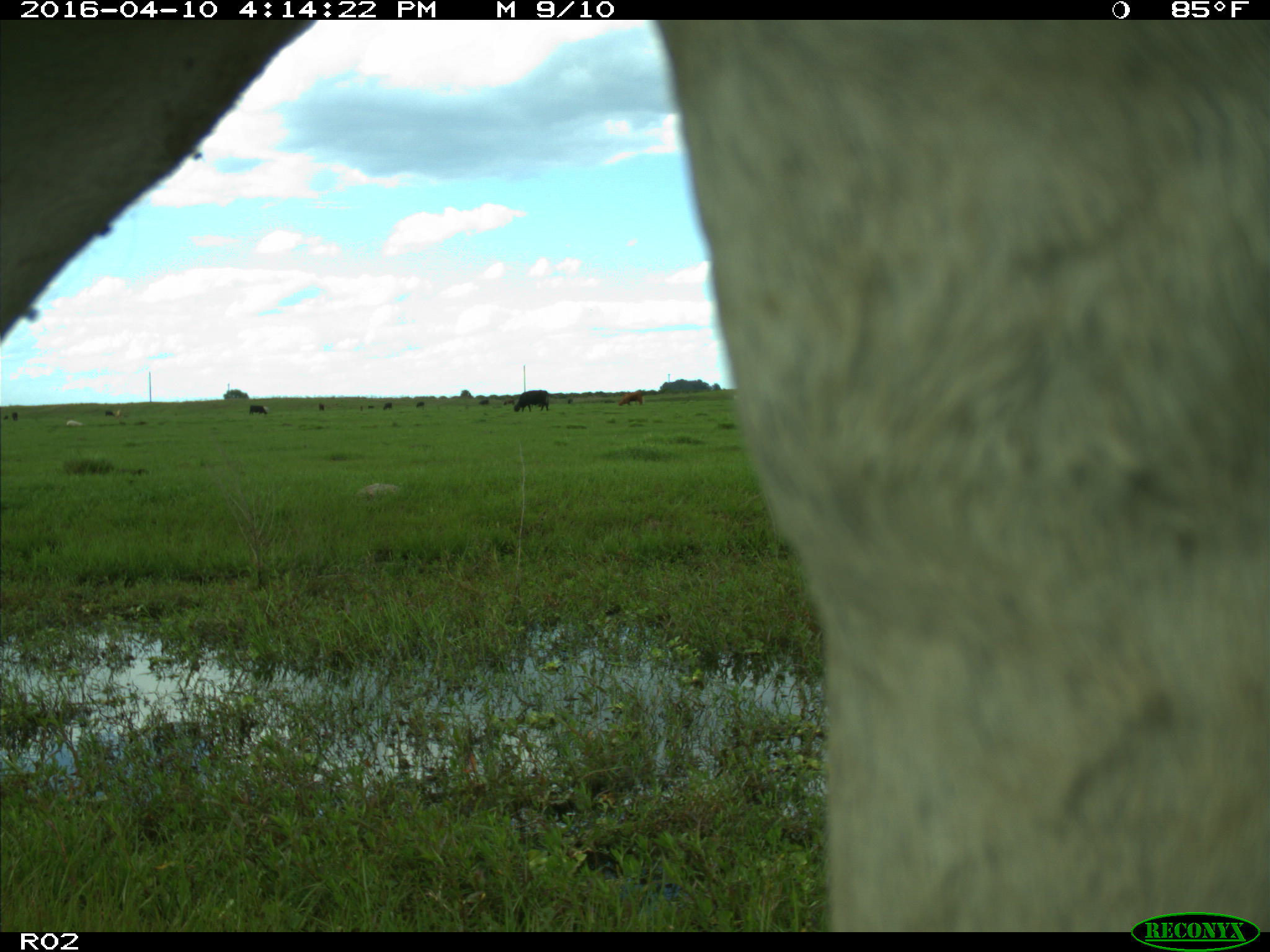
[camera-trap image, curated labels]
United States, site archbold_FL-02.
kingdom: Animalia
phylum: Chordata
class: Mammalia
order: Artiodactyla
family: Bovidae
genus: Bos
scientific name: Bos taurus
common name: domestic cow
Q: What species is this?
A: Bos taurus (domestic cow).